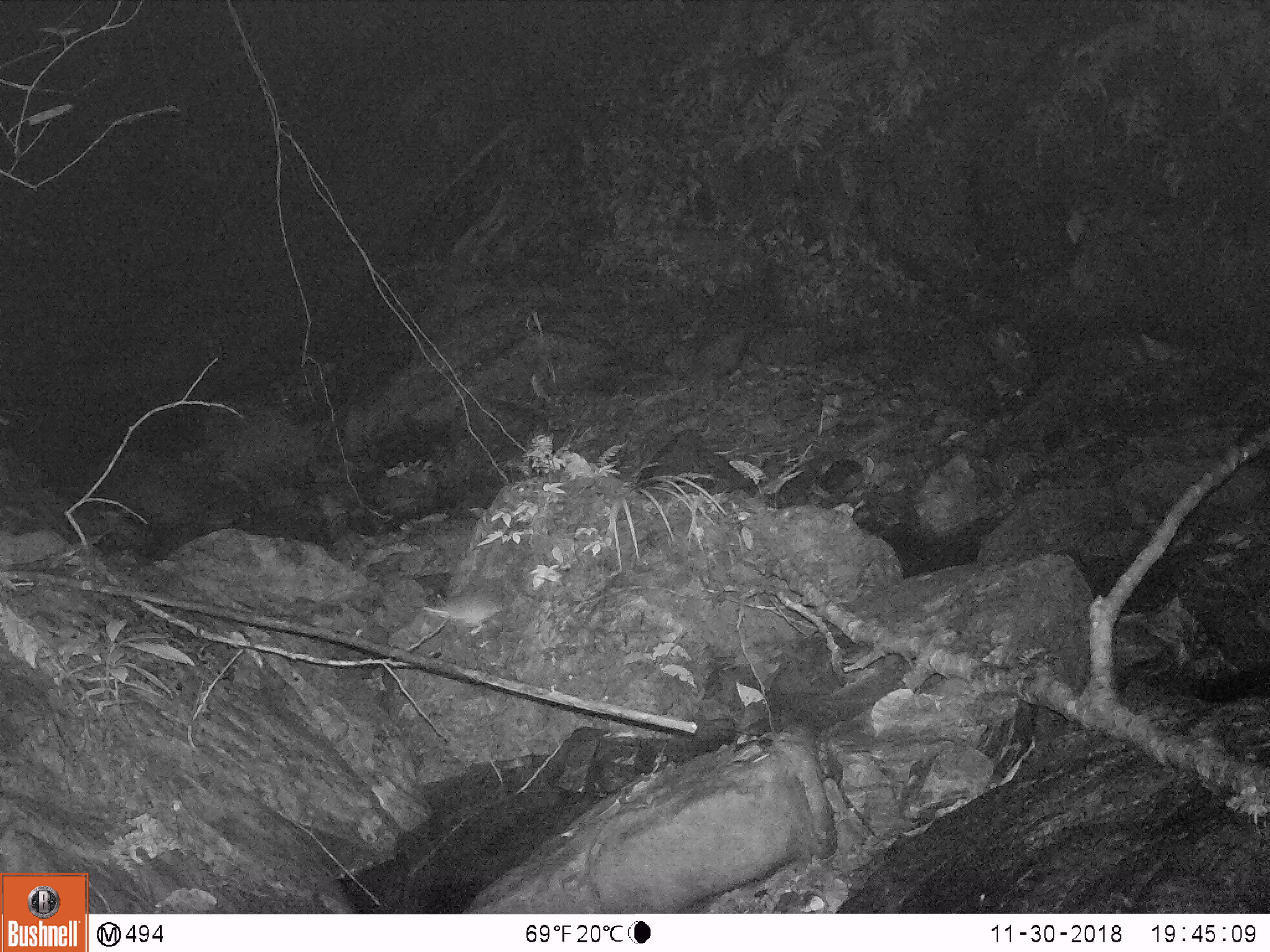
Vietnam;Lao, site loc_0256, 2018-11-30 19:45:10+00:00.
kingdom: Animalia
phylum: Chordata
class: Mammalia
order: Rodentia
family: Muridae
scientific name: Muridae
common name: old-world mice and rats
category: unidentified murid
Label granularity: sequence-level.